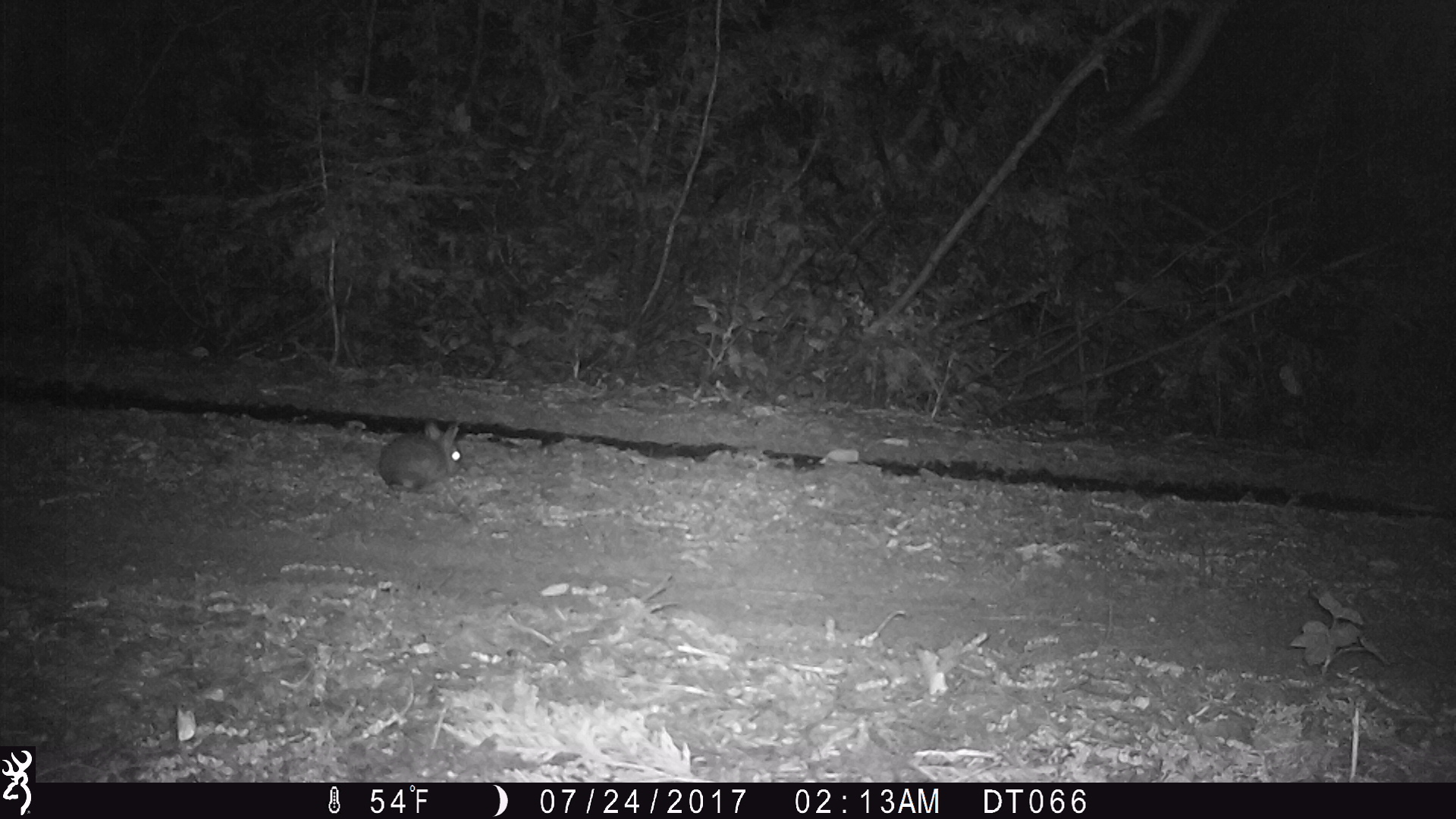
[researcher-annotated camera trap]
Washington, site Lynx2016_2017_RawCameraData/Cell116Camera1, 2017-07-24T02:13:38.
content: unidentified animal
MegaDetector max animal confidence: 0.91